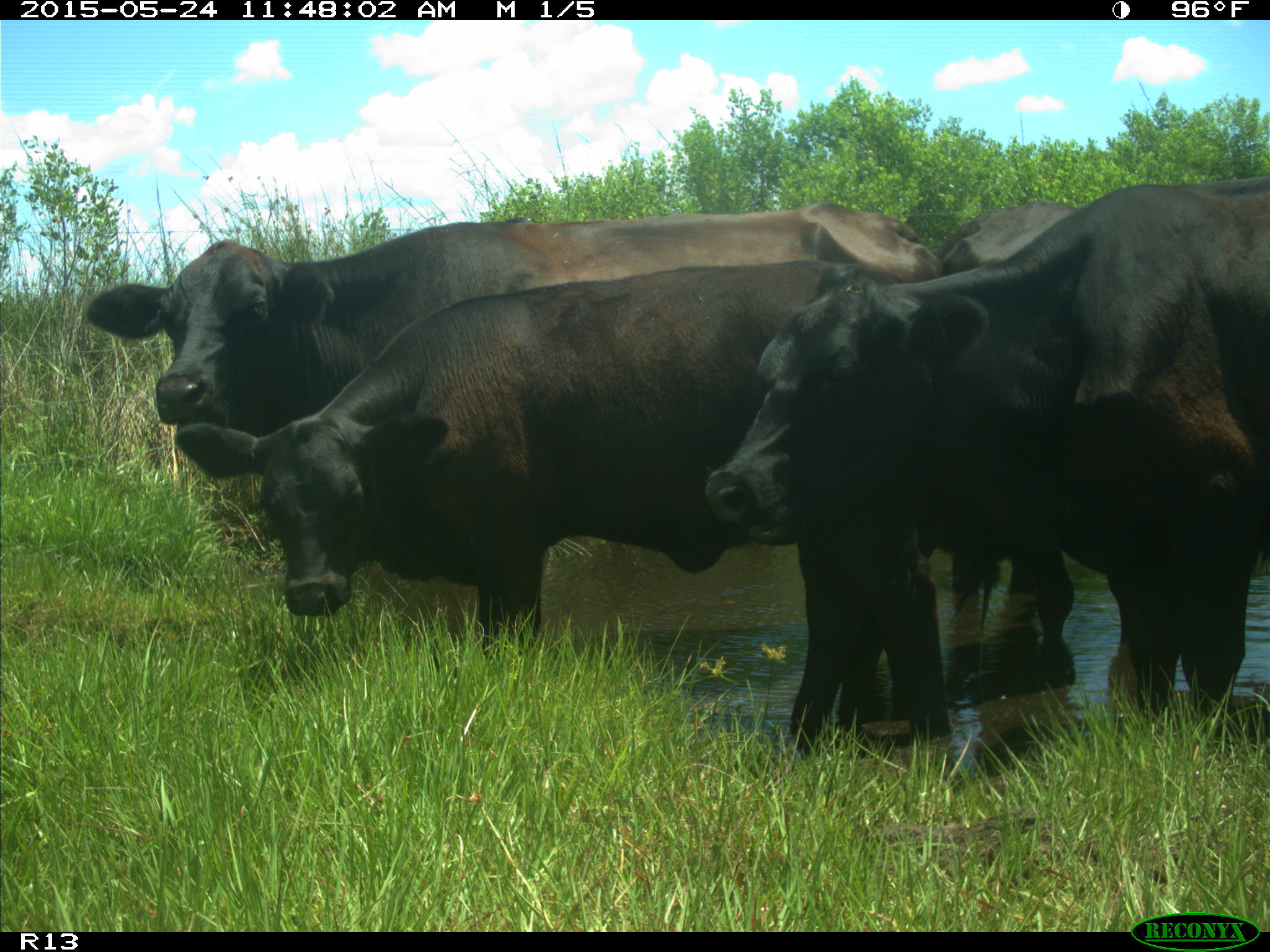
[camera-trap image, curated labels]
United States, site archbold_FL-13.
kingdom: Animalia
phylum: Chordata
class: Mammalia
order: Artiodactyla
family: Bovidae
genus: Bos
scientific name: Bos taurus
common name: domestic cow